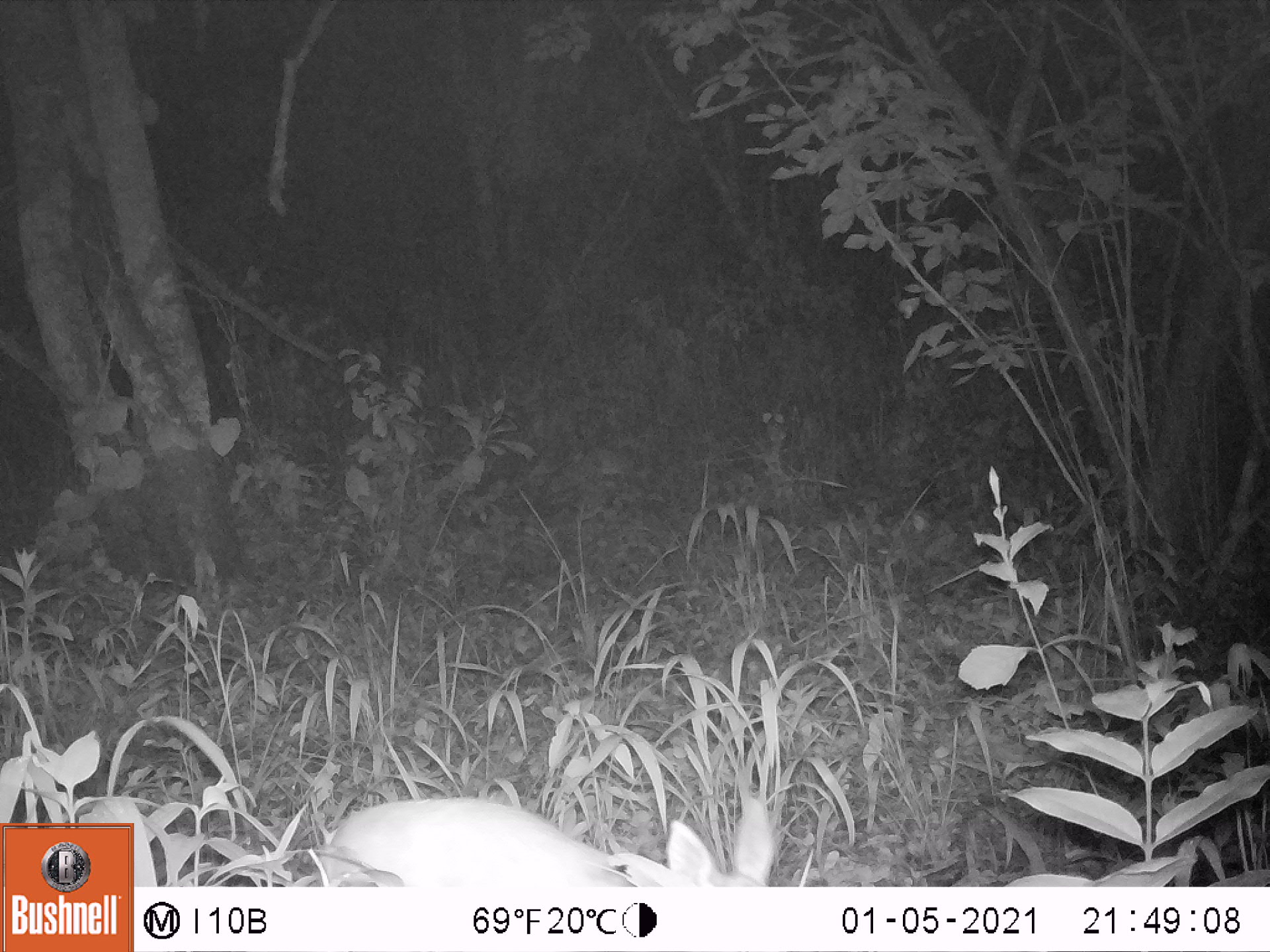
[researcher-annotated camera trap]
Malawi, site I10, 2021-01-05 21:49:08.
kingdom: Animalia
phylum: Chordata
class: Mammalia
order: Artiodactyla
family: Bovidae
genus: Sylvicapra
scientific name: Sylvicapra grimmia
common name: common duiker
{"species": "common duiker (Sylvicapra grimmia)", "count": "1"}